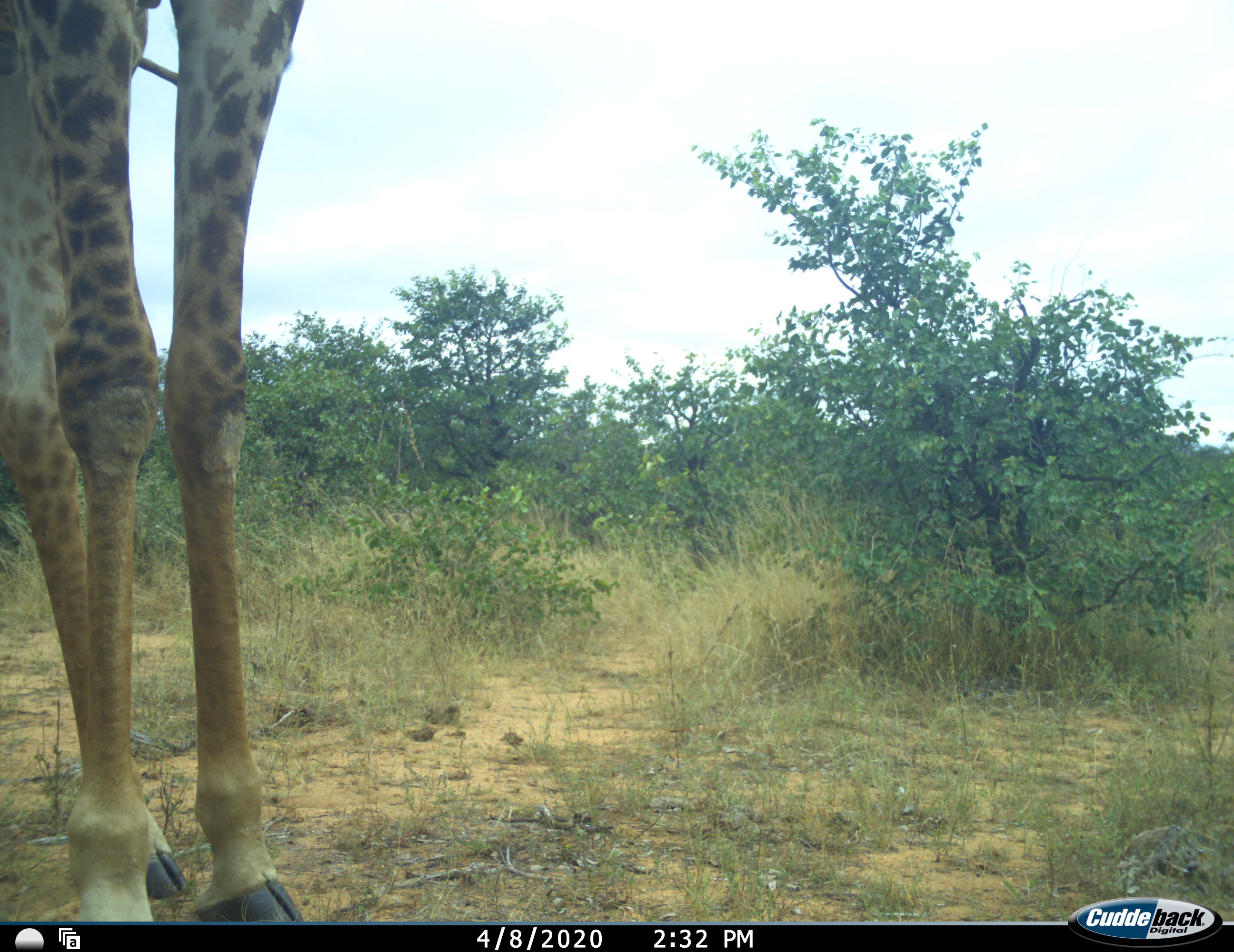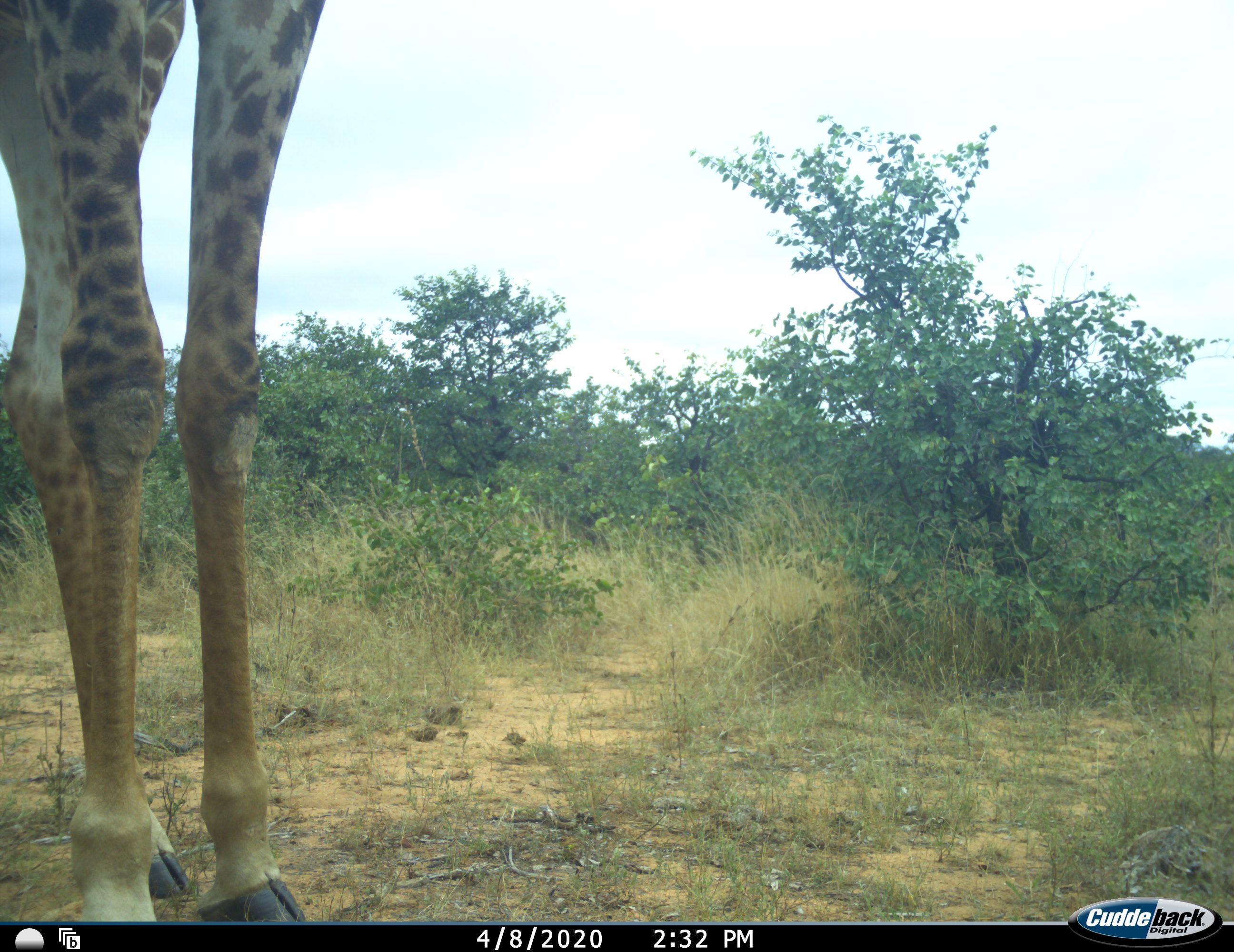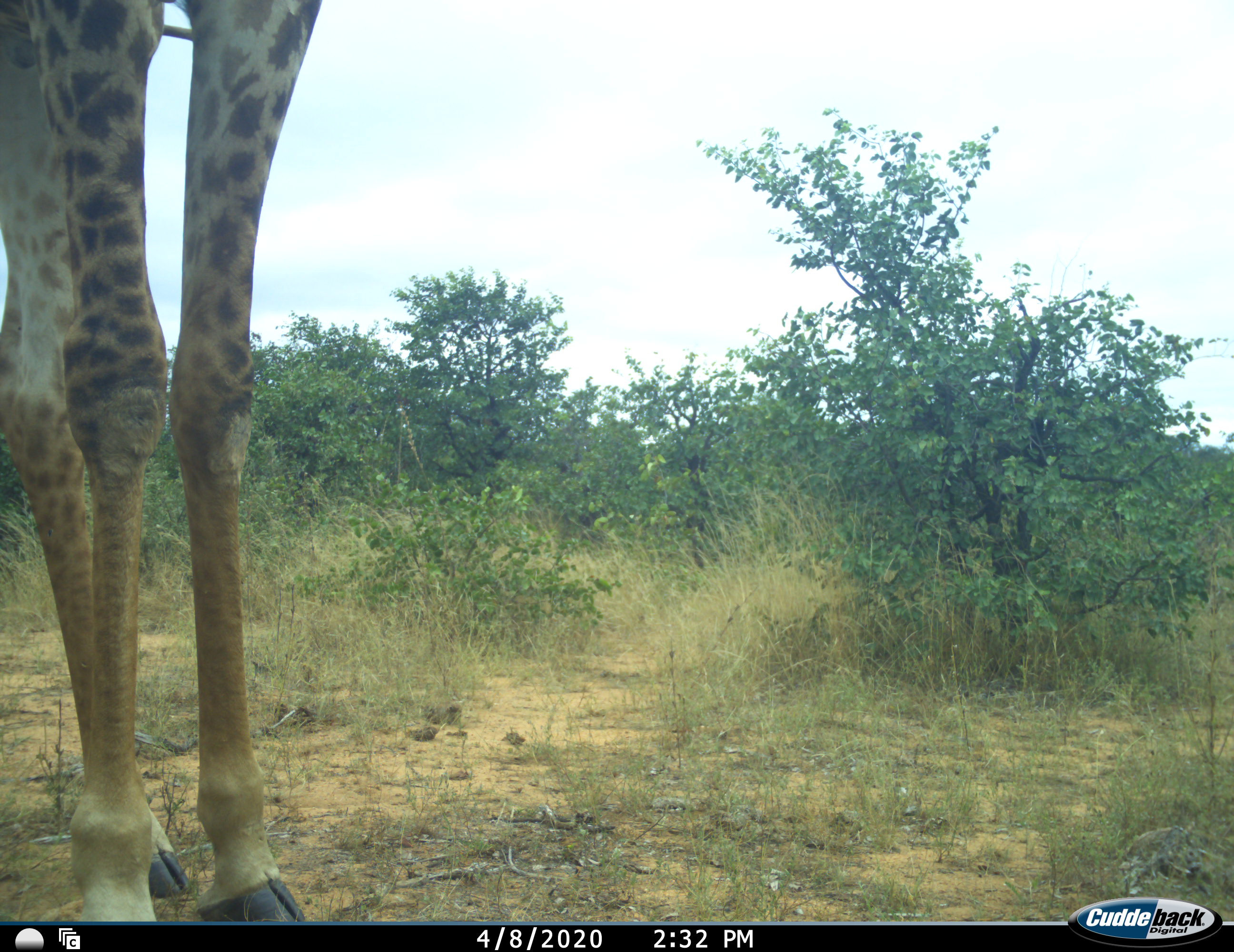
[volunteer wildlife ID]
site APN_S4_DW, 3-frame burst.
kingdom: Animalia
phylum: Chordata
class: Mammalia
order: Artiodactyla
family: Giraffidae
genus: Giraffa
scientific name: Giraffa camelopardalis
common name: giraffe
Giraffe (Giraffa camelopardalis), count 1. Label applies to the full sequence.